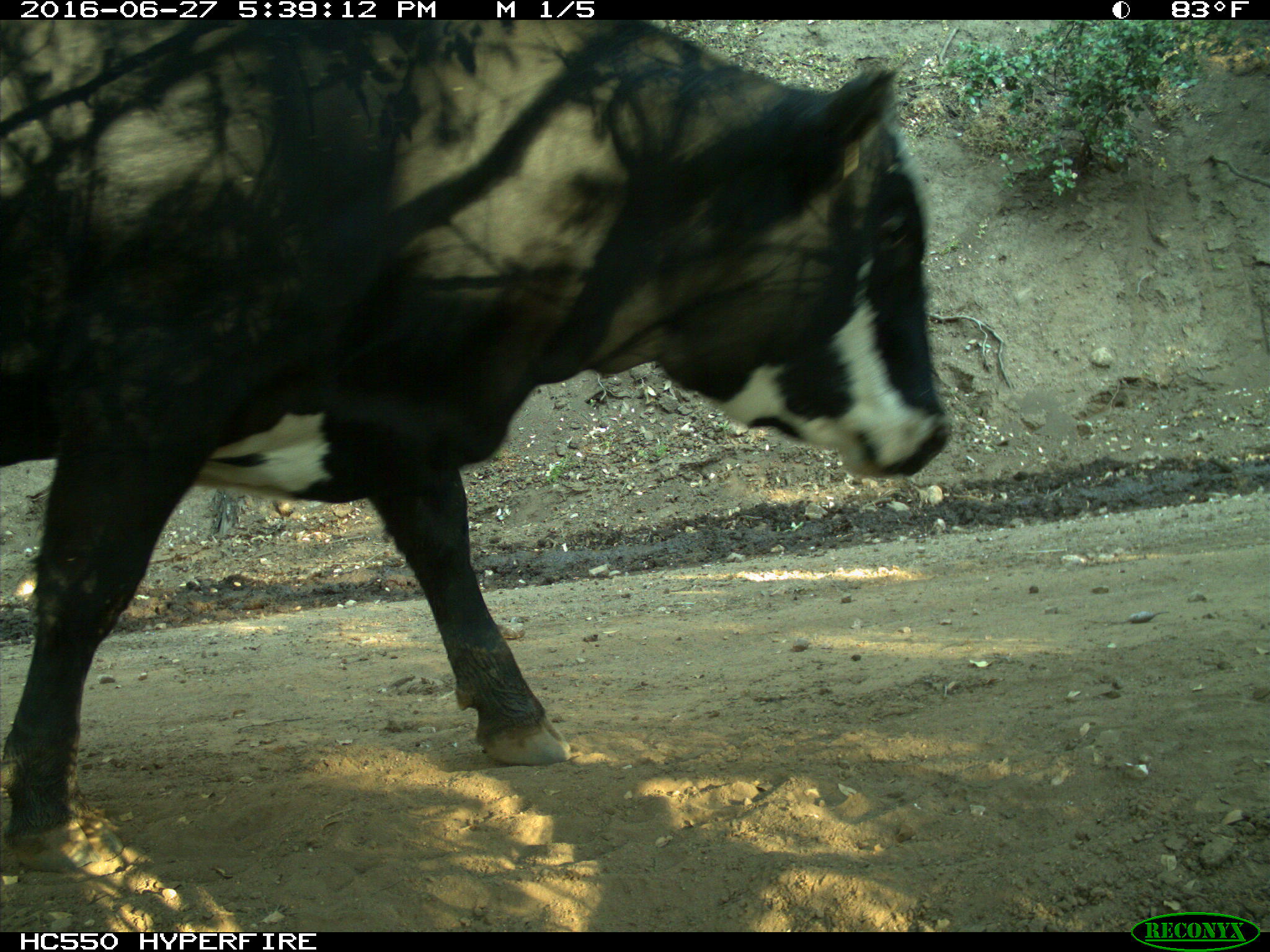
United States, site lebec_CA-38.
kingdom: Animalia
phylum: Chordata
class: Mammalia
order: Artiodactyla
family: Bovidae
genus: Bos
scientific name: Bos taurus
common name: domestic cow